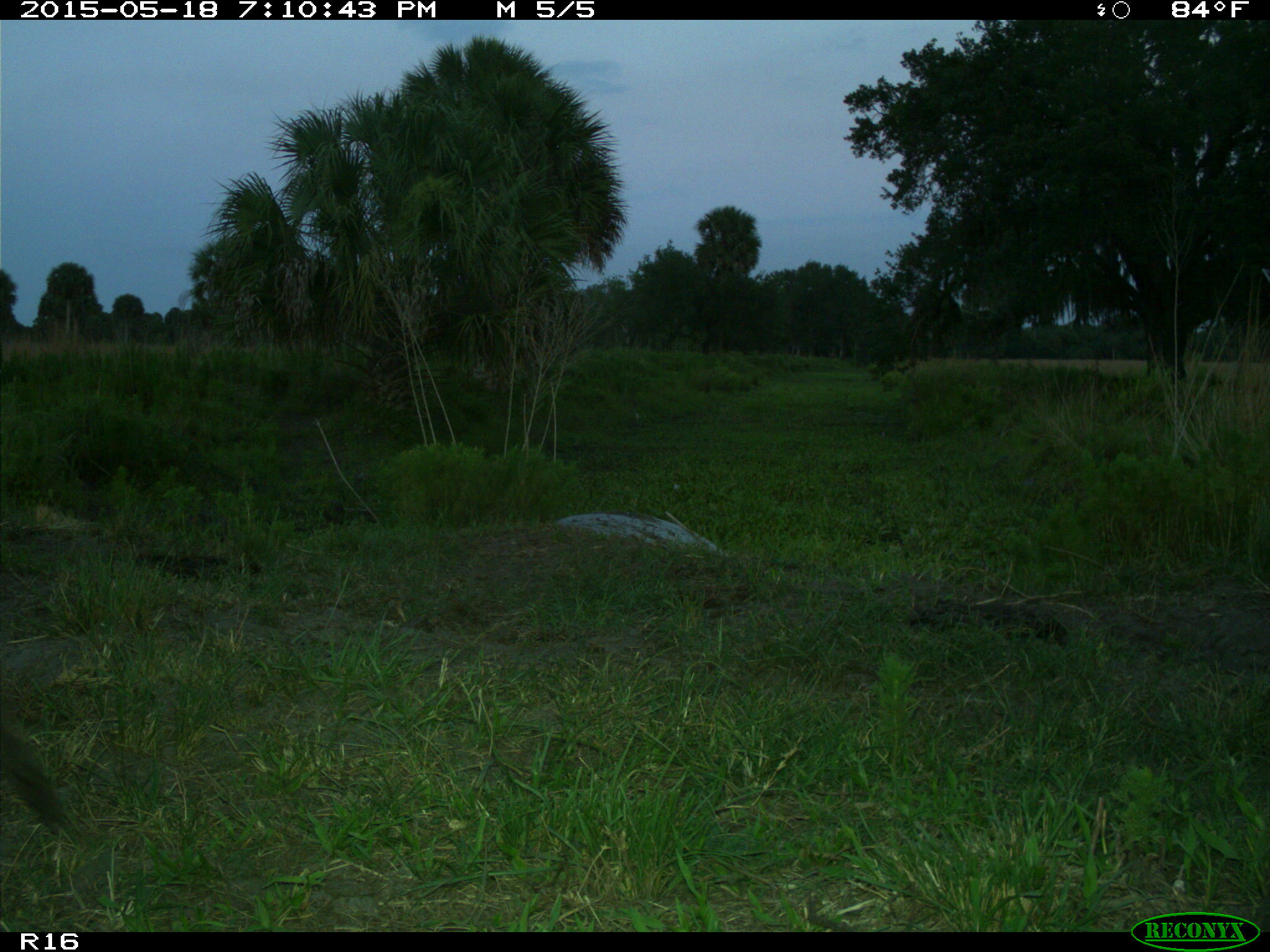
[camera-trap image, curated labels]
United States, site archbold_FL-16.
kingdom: Animalia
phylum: Chordata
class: Mammalia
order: Artiodactyla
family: Suidae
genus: Sus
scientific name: Sus scrofa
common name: wild boar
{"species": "Sus scrofa (wild boar)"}